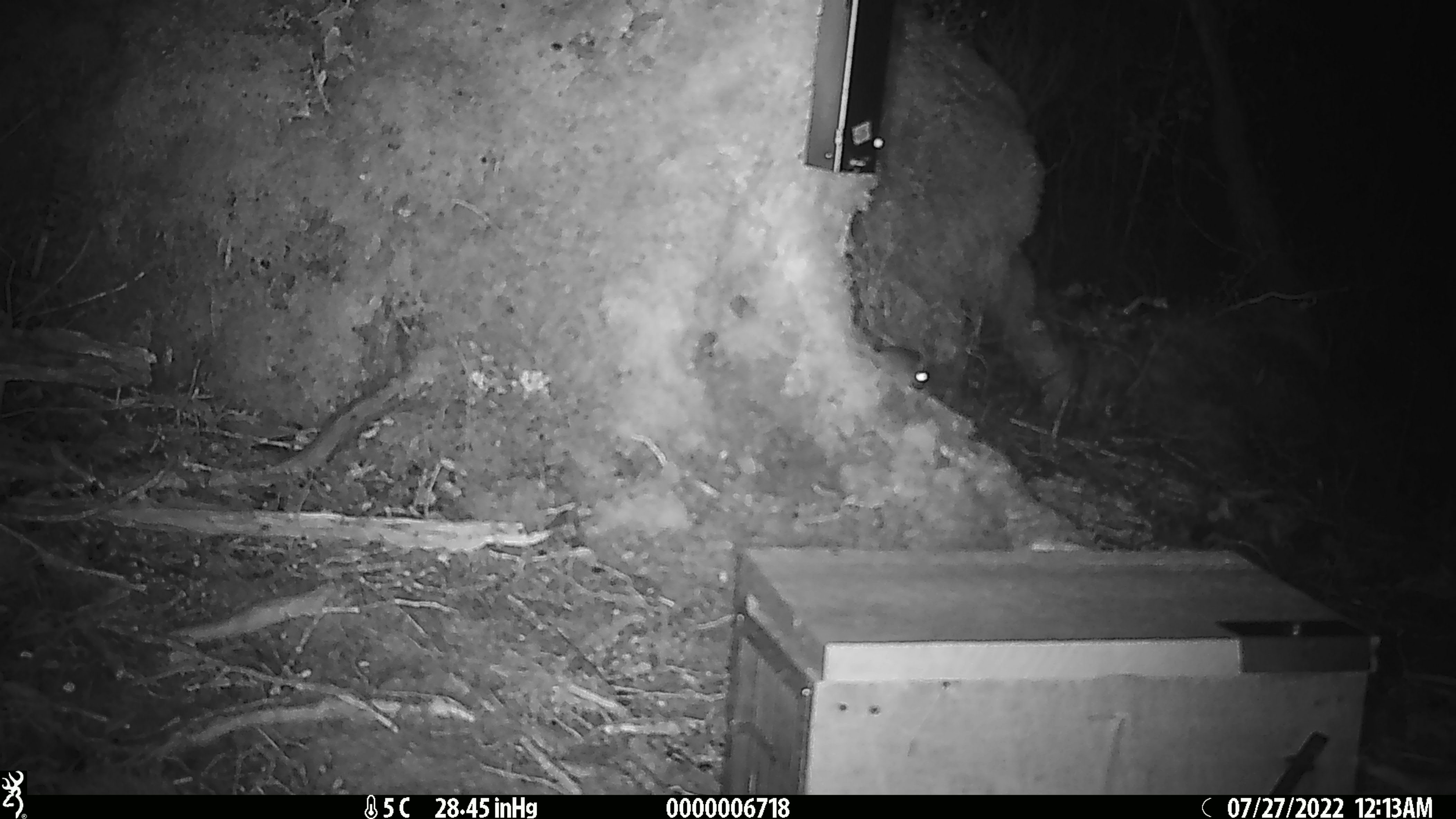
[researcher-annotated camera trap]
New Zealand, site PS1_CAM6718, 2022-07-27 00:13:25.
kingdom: Animalia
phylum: Chordata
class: Mammalia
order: Rodentia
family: Muridae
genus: Mus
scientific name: Mus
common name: mouse